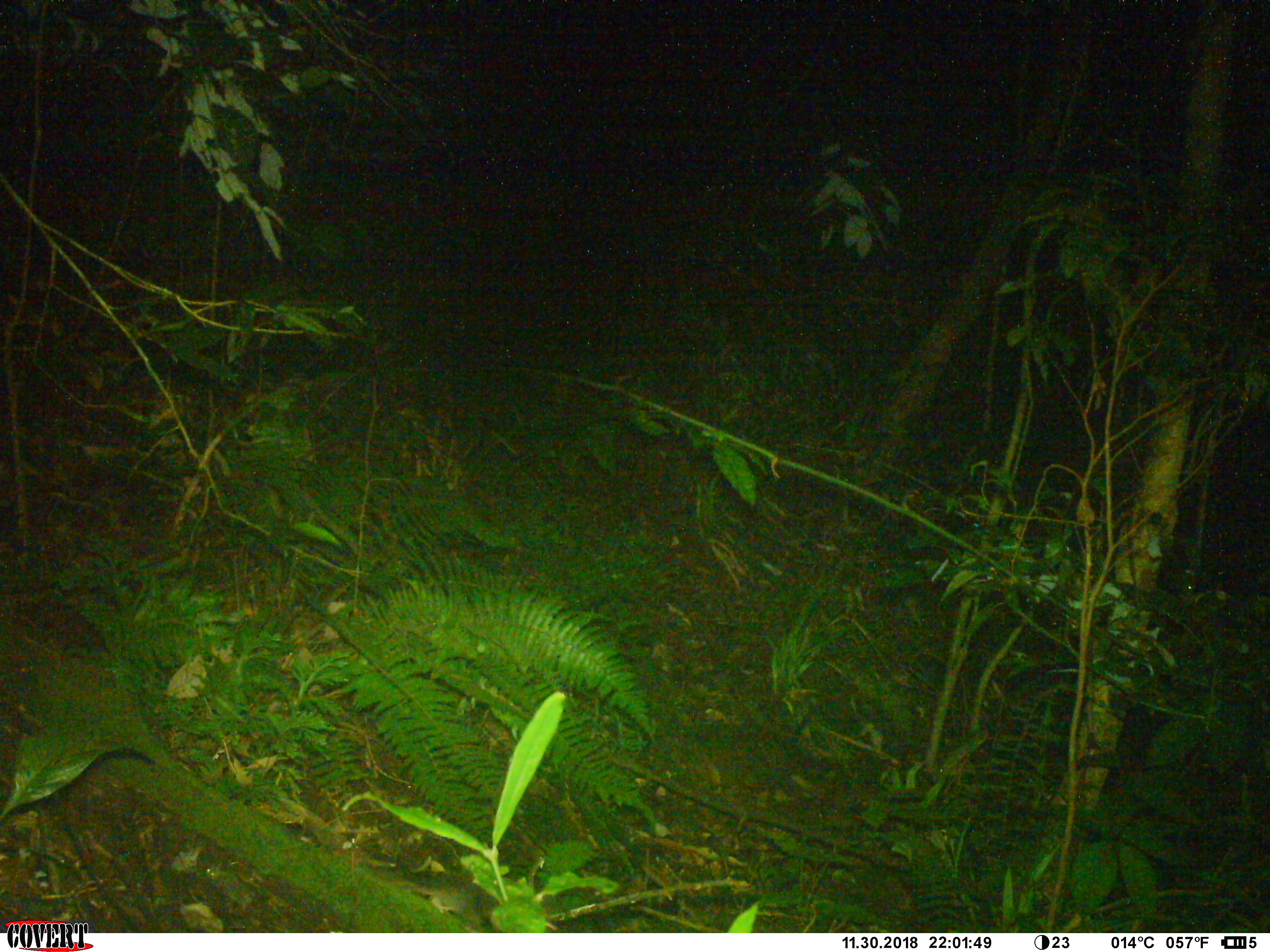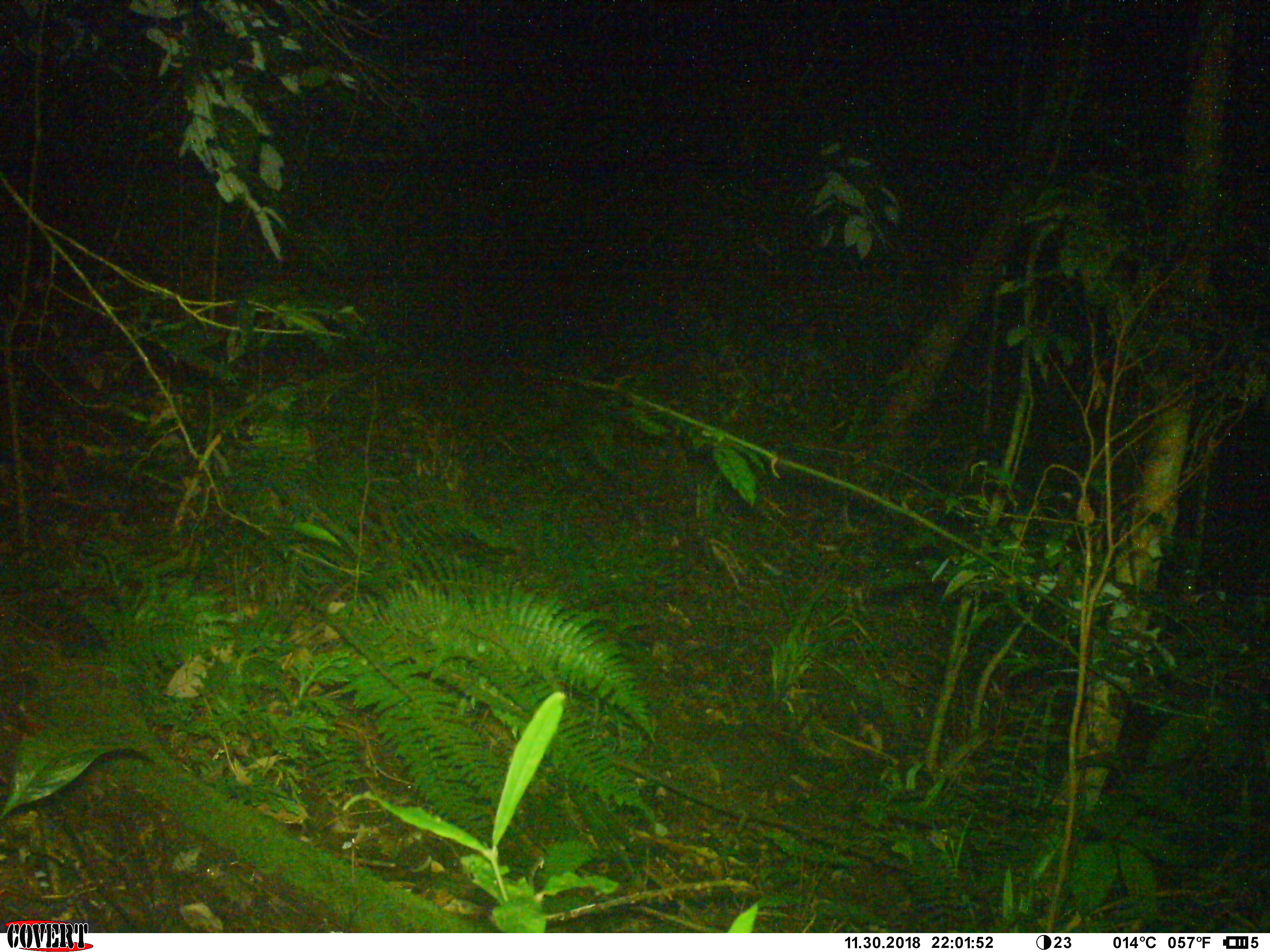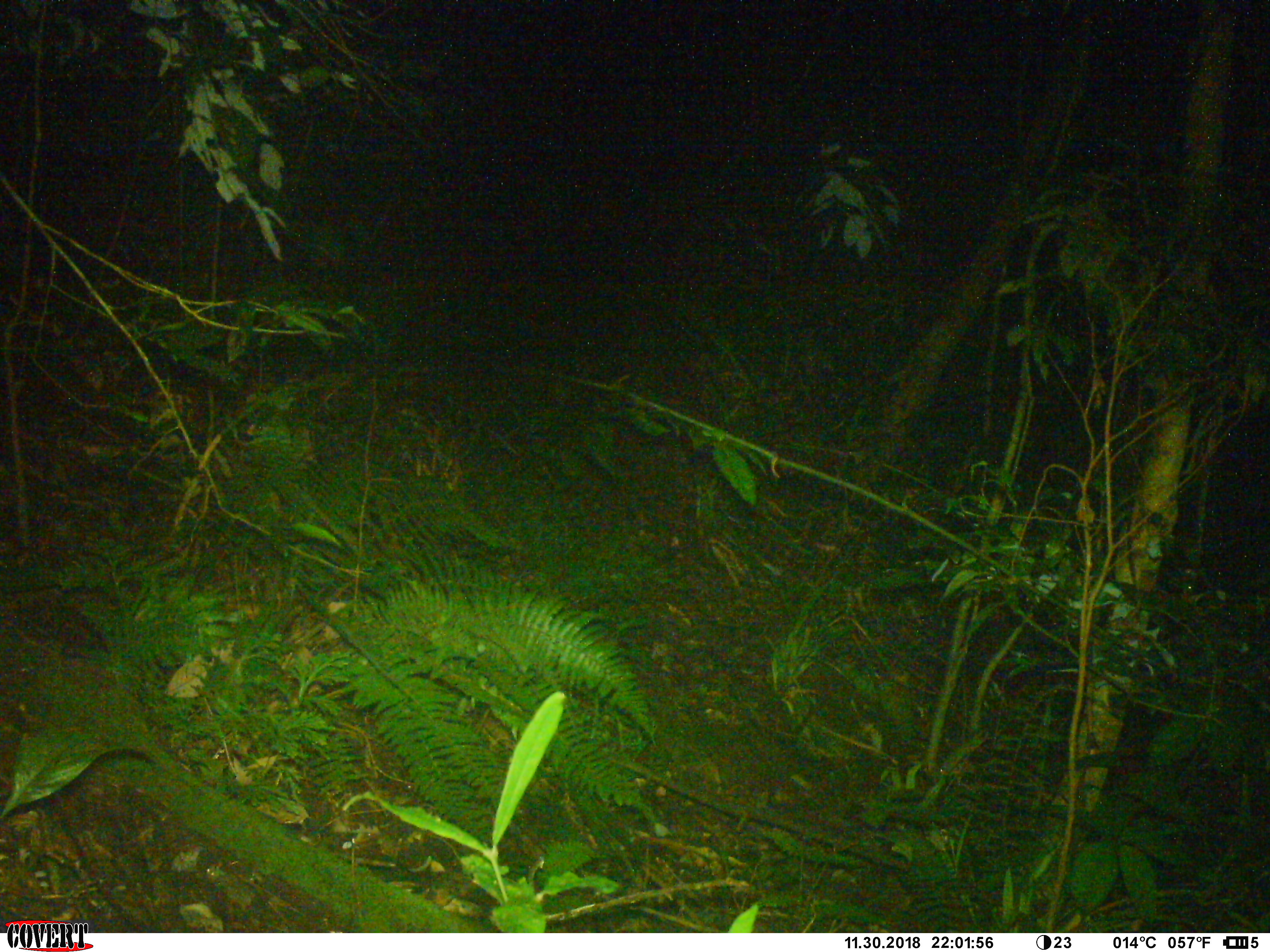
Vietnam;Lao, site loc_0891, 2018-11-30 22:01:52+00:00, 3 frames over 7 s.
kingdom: Animalia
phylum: Chordata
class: Mammalia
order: Rodentia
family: Muridae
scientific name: Muridae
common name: old-world mice and rats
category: unidentified murid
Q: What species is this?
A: Unidentified murid (old-world mice and rats) (Muridae).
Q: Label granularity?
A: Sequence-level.